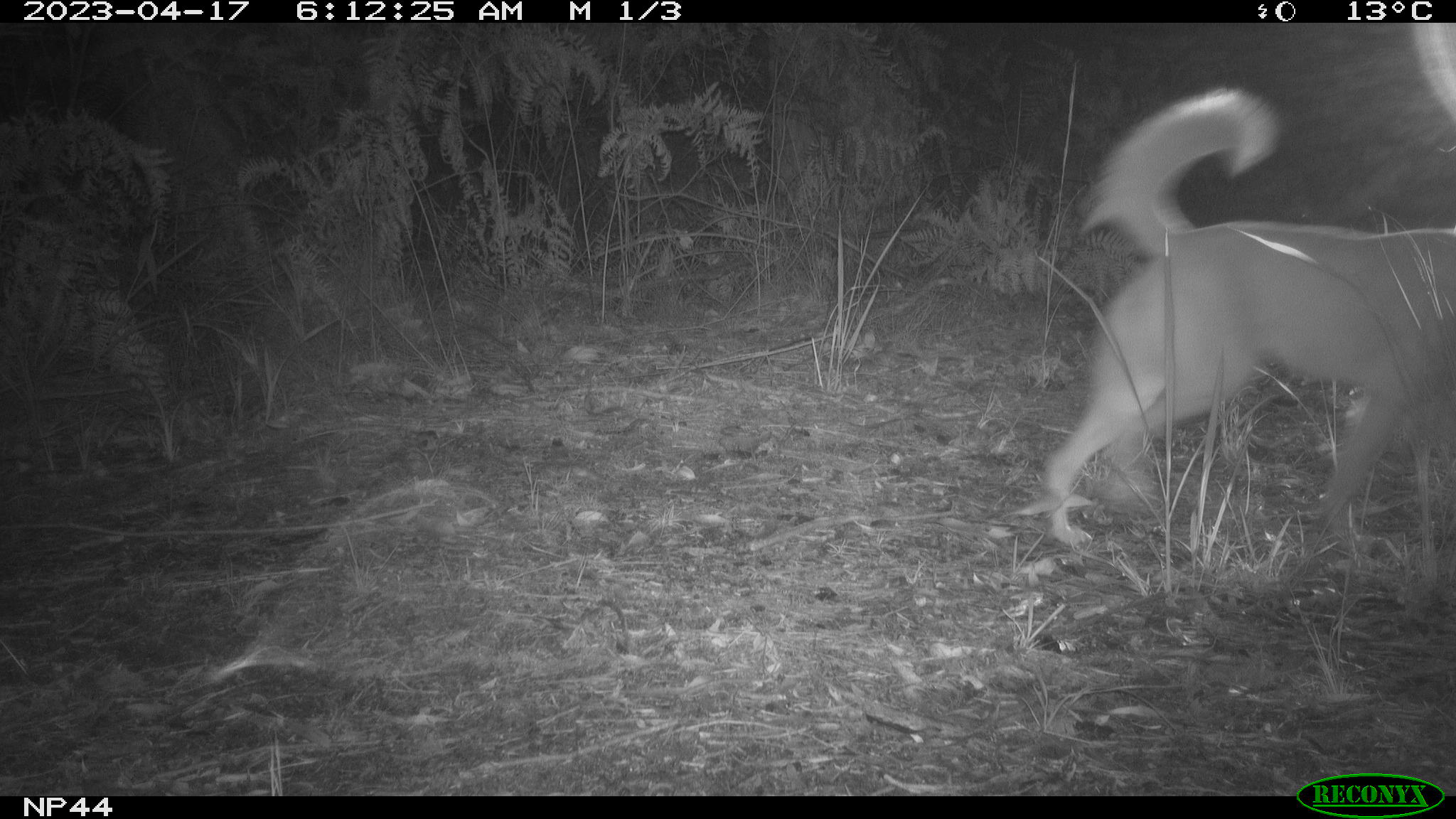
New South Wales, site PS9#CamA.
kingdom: Animalia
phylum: Chordata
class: Mammalia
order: Carnivora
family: Canidae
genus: Canis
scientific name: Canis familiaris dingo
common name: dingo